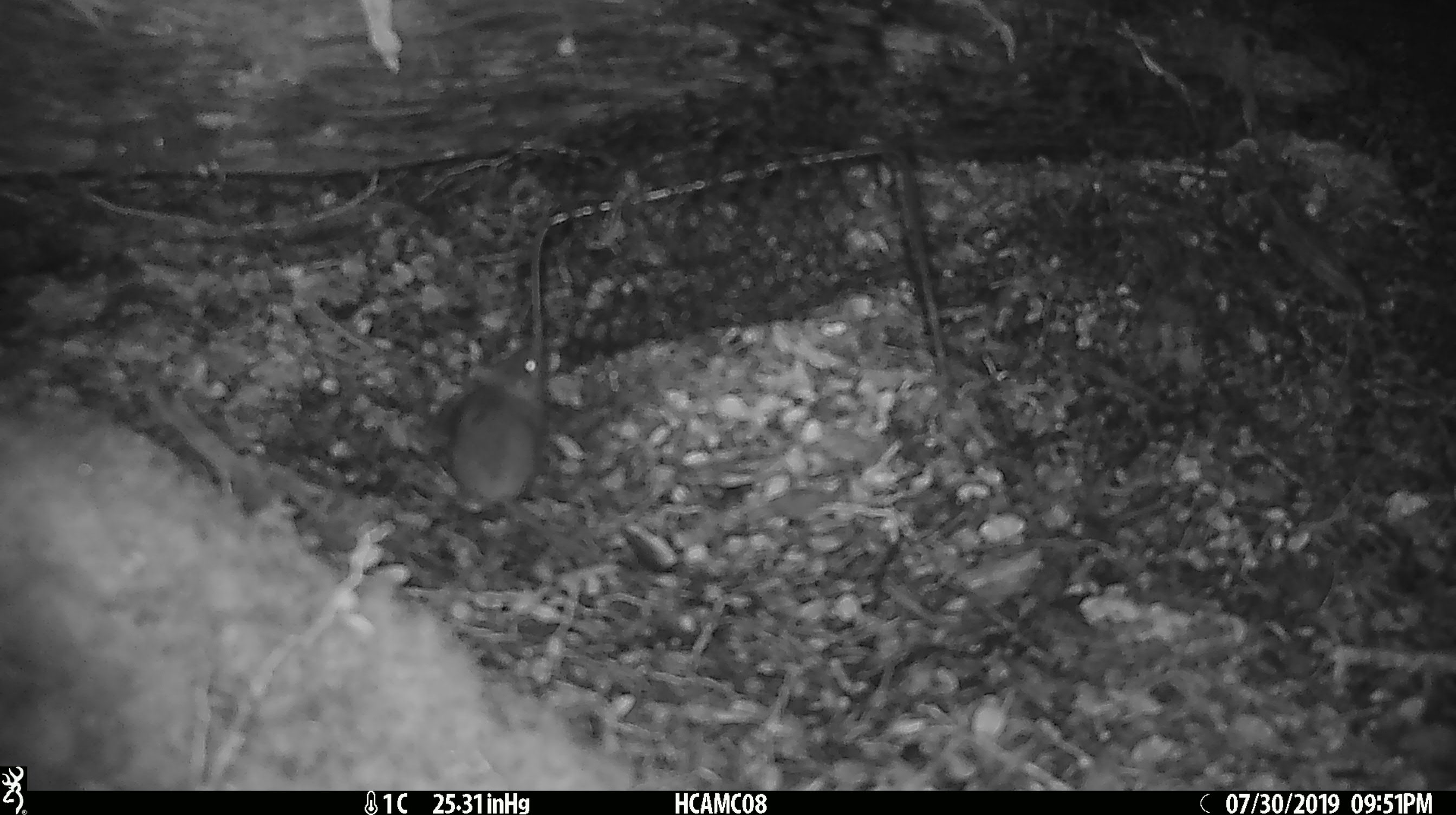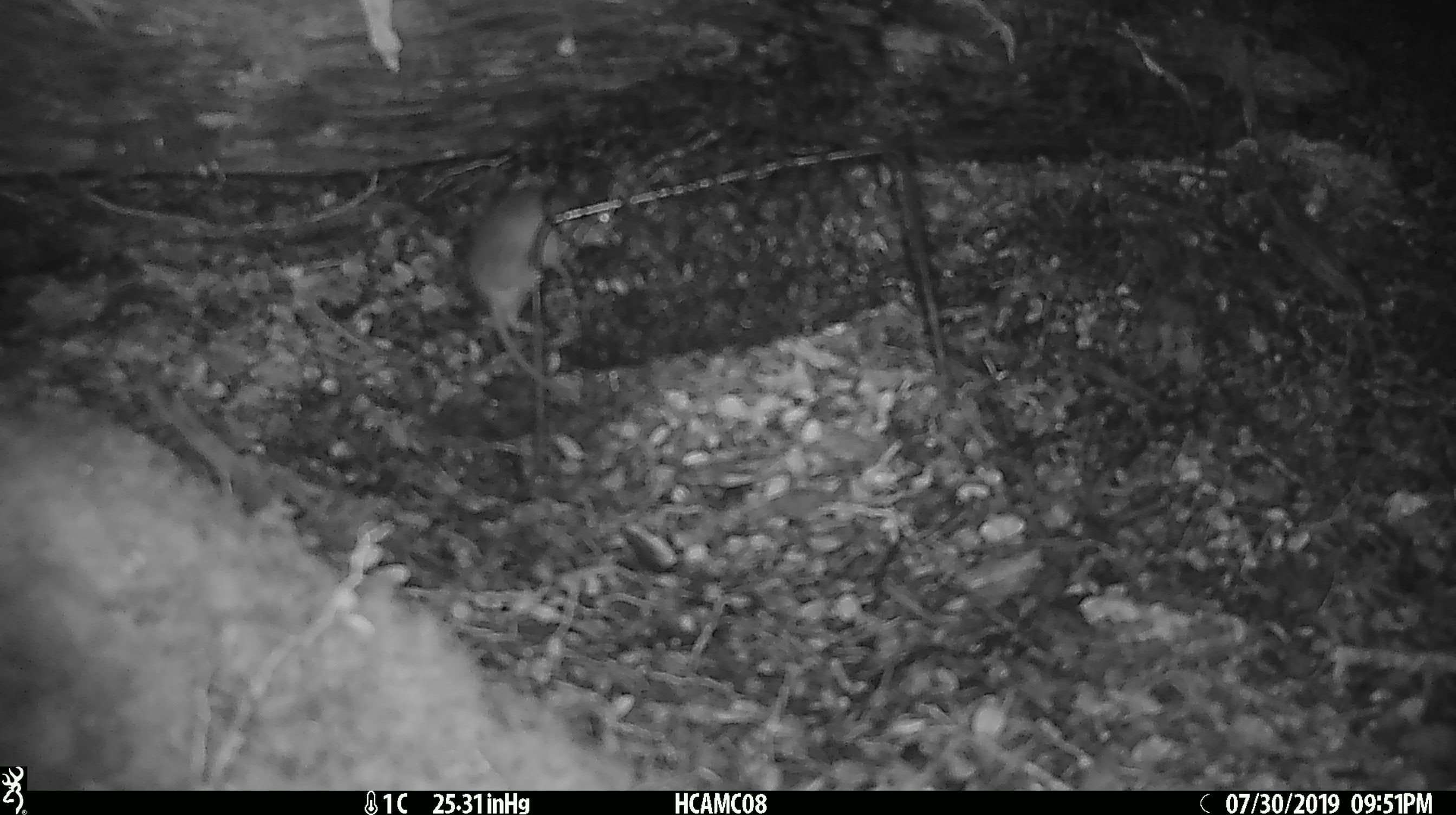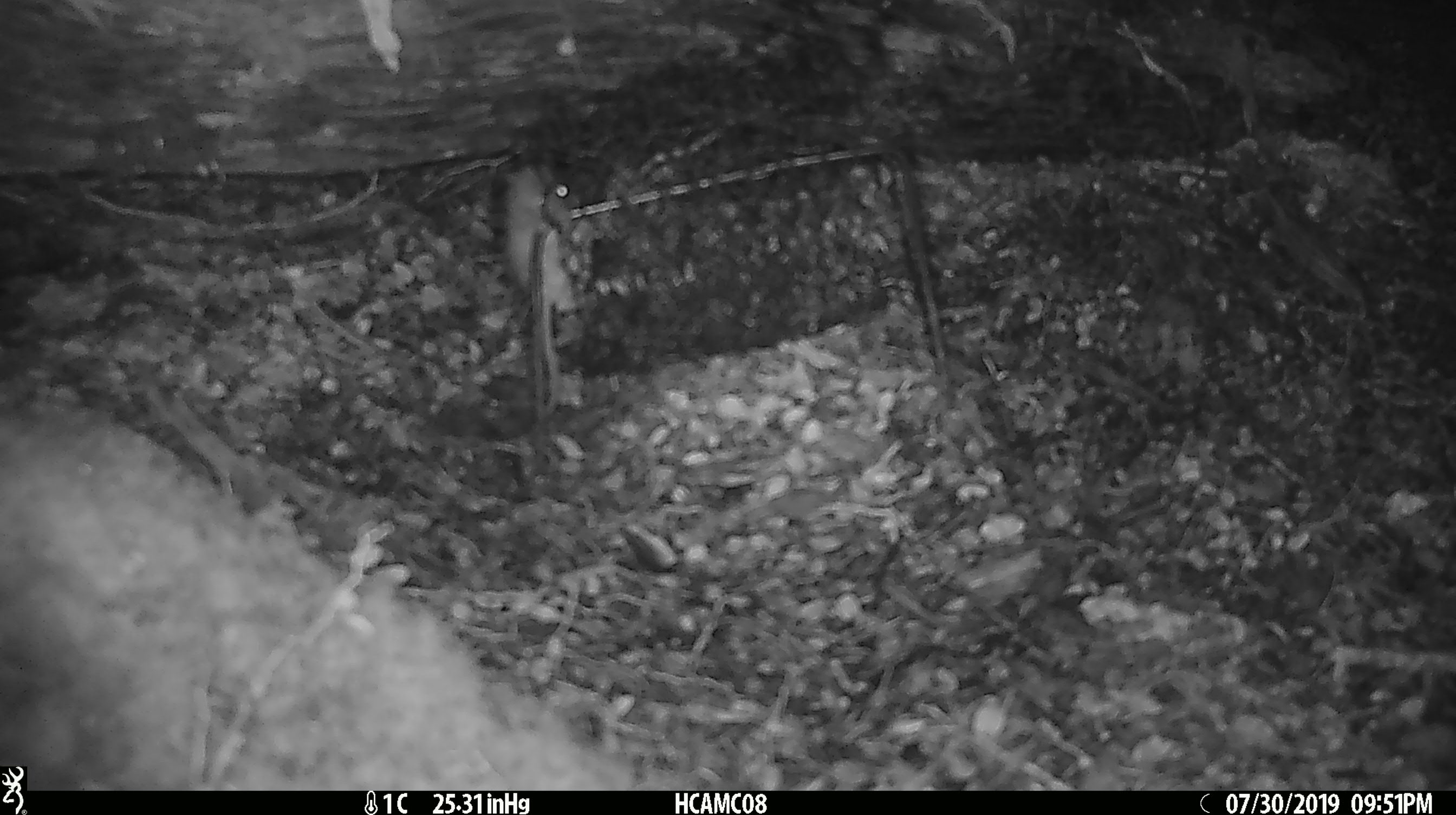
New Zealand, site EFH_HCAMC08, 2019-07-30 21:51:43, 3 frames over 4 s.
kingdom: Animalia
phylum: Chordata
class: Mammalia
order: Rodentia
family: Muridae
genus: Mus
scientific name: Mus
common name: mouse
Mouse (Mus).